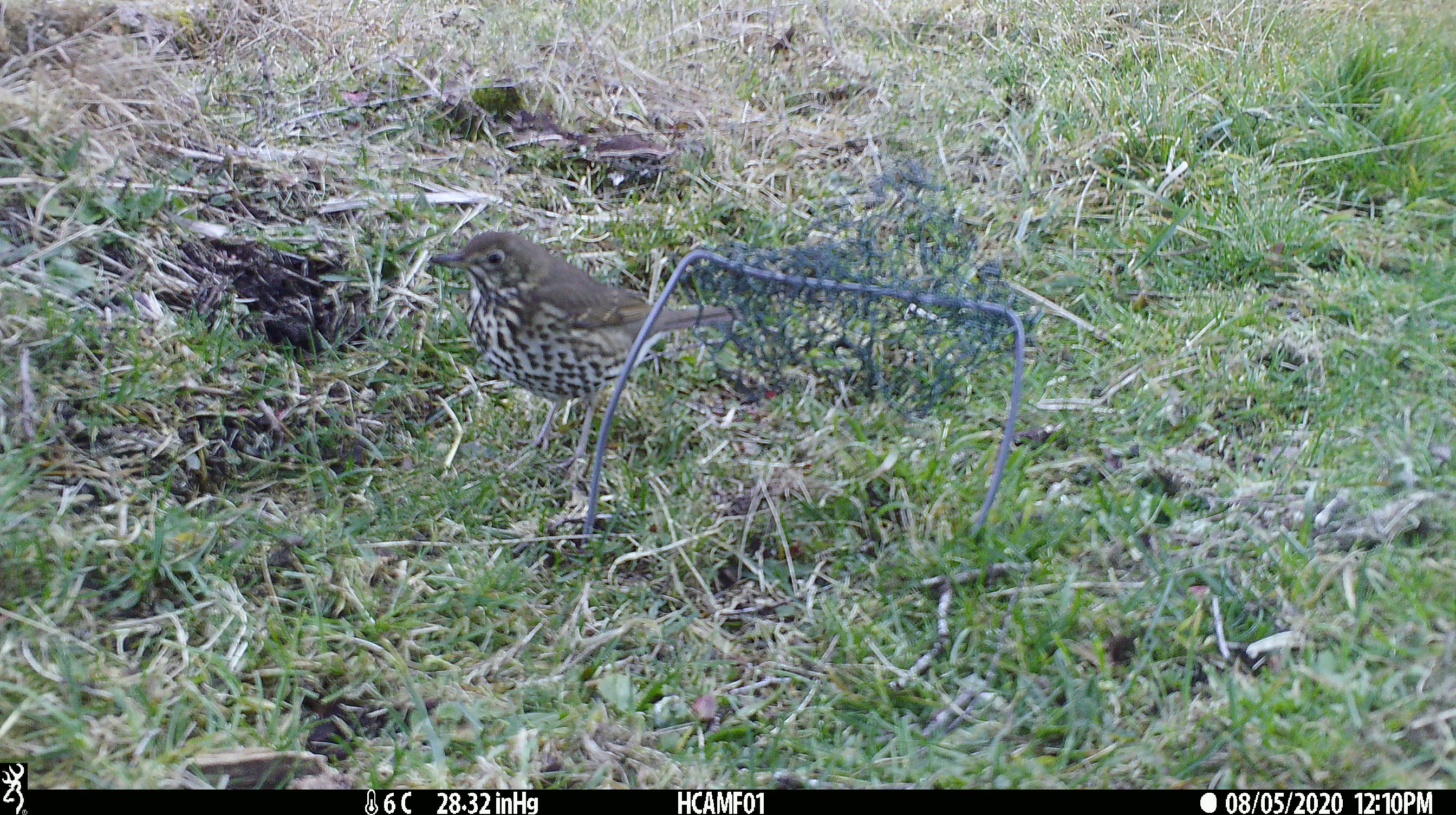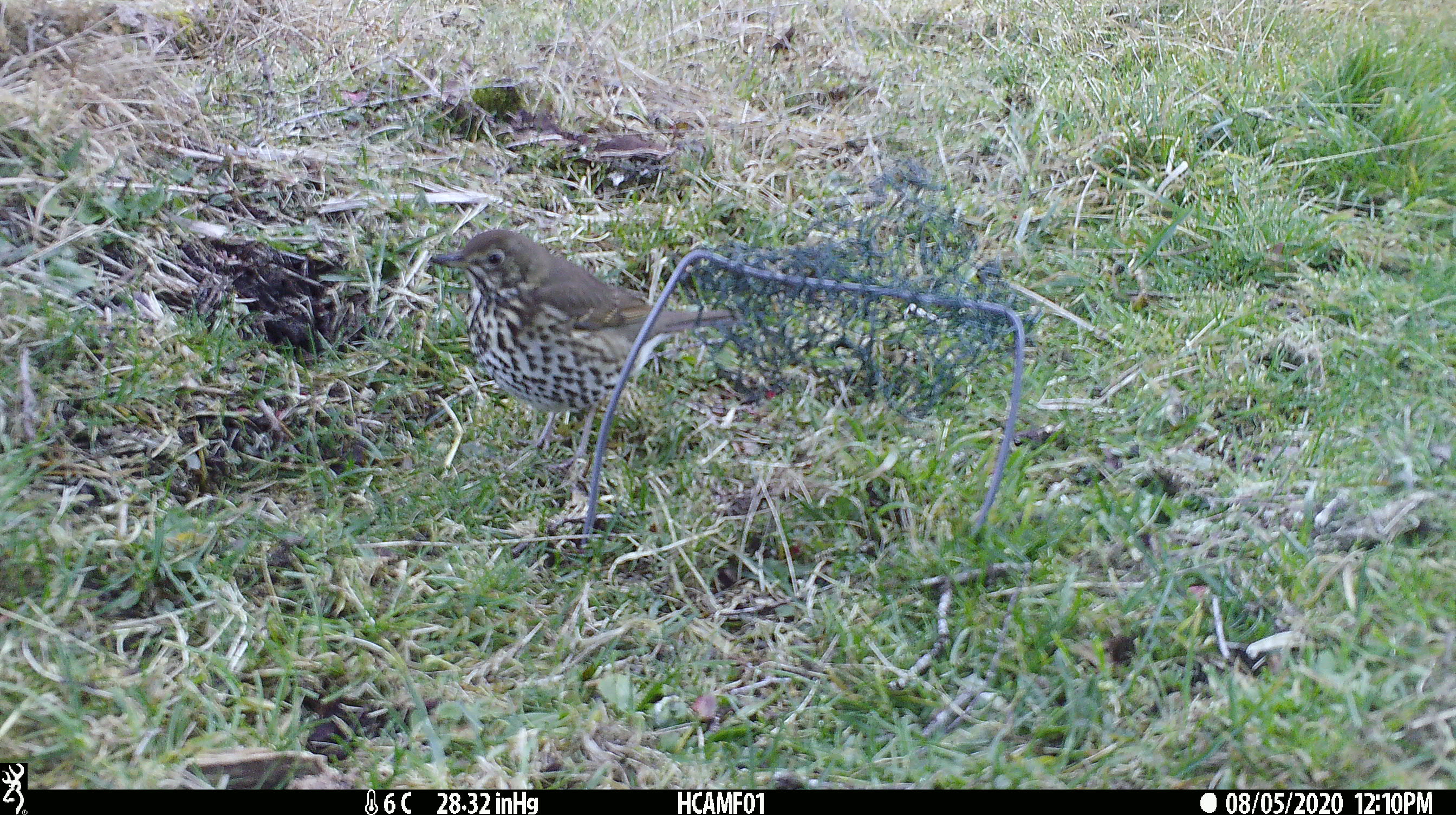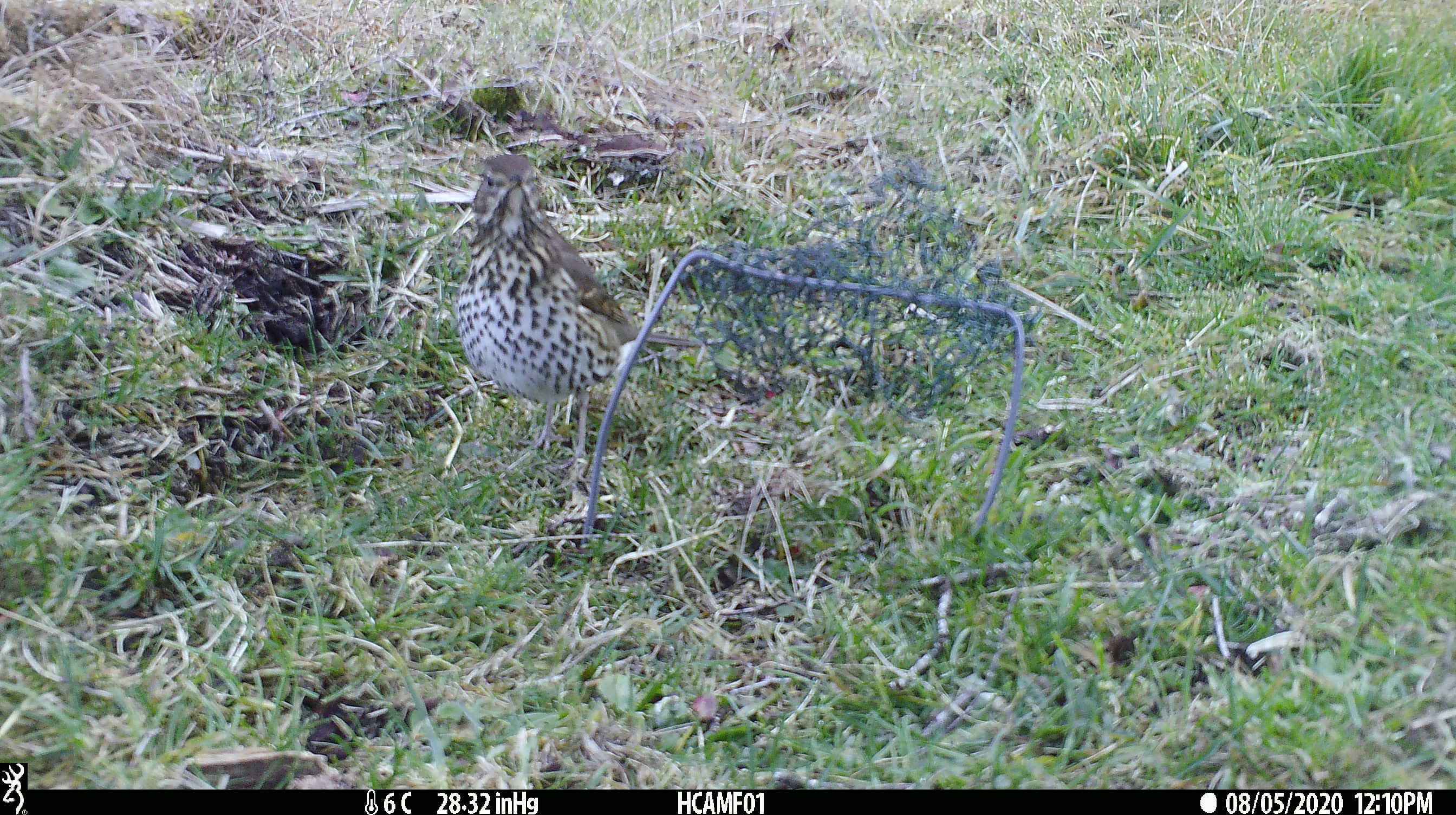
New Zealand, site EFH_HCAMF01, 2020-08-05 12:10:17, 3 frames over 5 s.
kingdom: Animalia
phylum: Chordata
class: Aves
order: Passeriformes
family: Turdidae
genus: Turdus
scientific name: Turdus philomelos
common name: song thrush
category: thrush